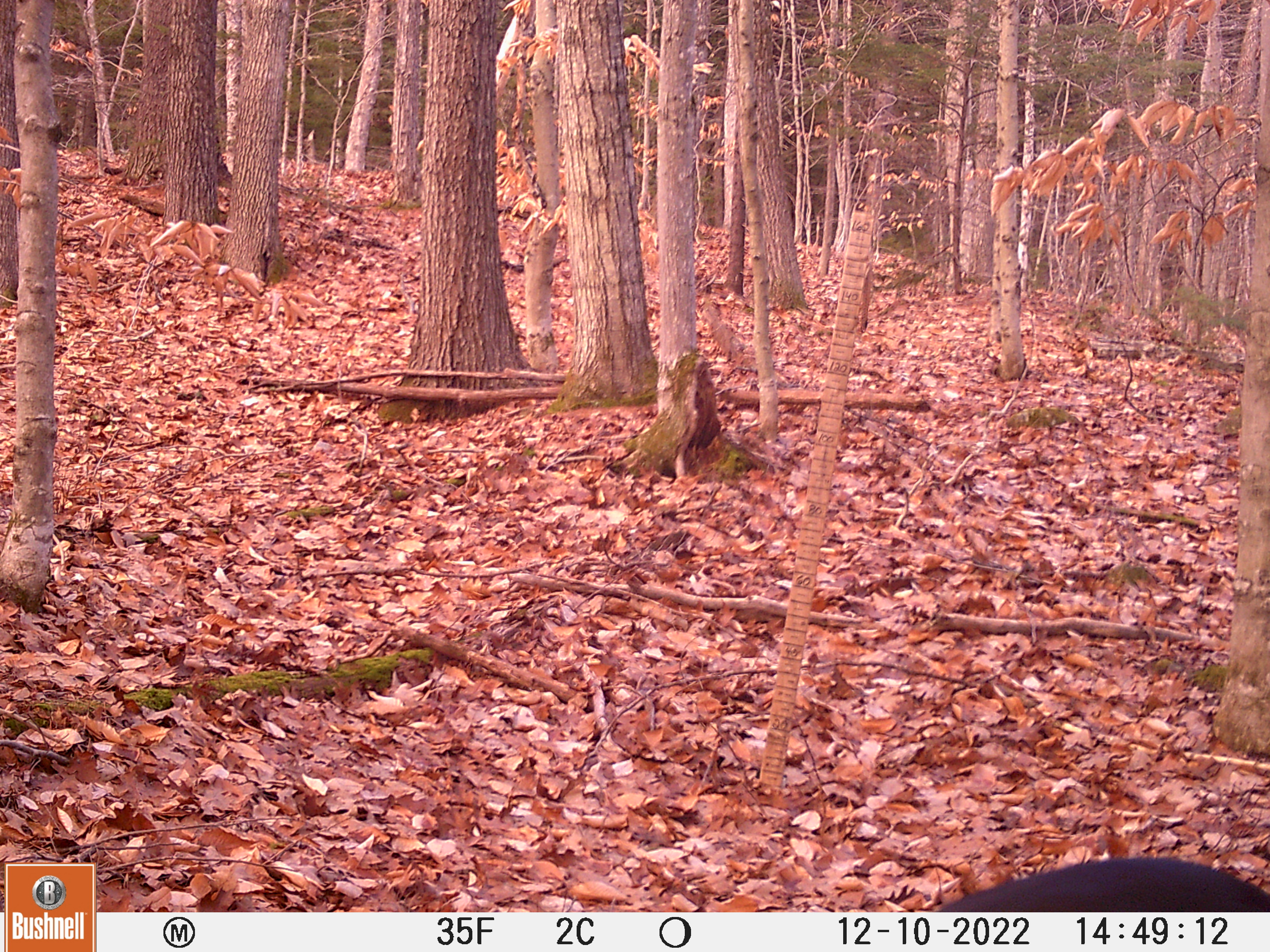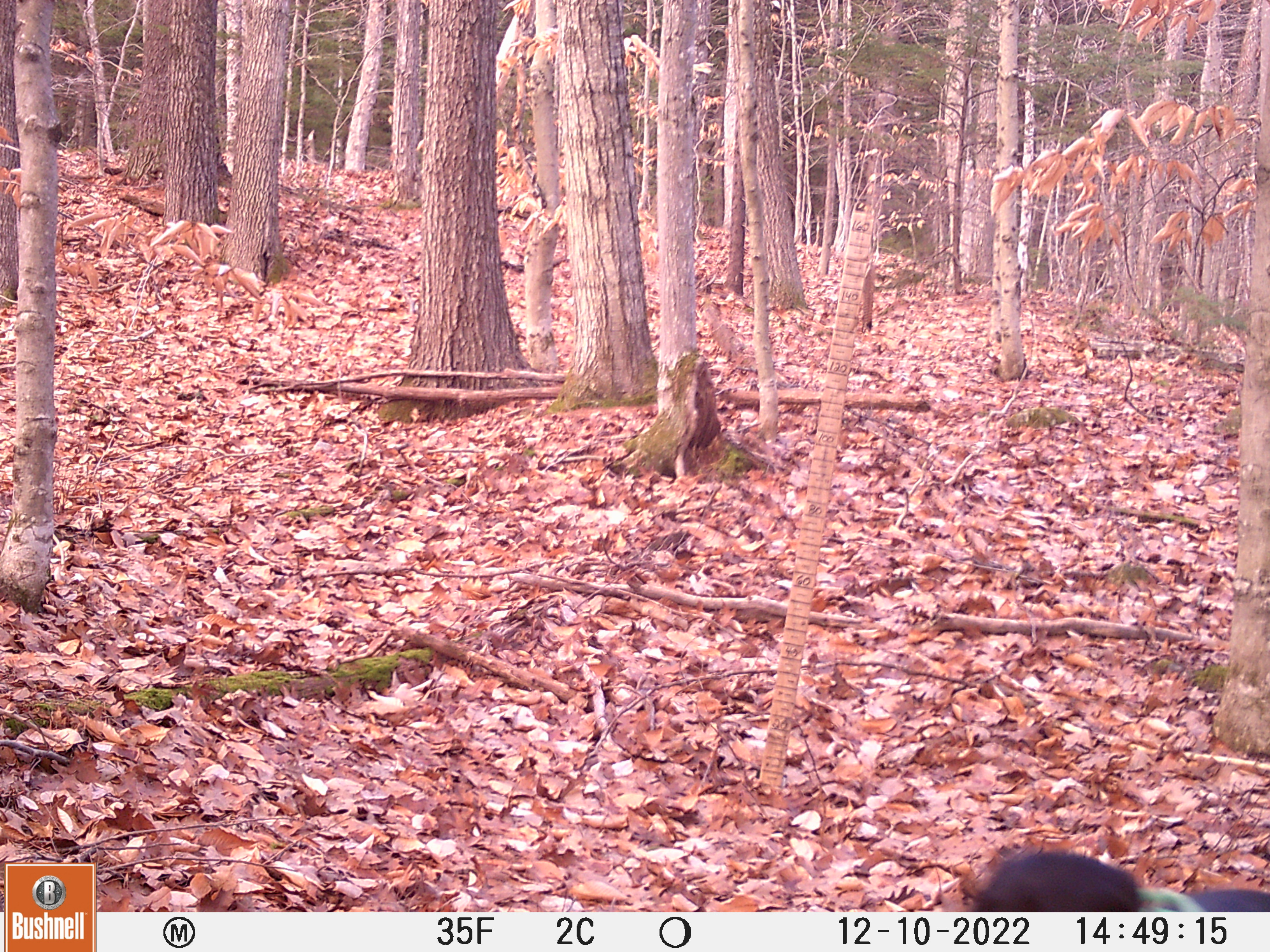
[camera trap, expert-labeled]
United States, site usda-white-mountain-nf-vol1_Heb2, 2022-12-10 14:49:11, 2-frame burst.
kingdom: Animalia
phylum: Chordata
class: Mammalia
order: Carnivora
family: Canidae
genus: Canis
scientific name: Canis familiaris familiaris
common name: domestic dog